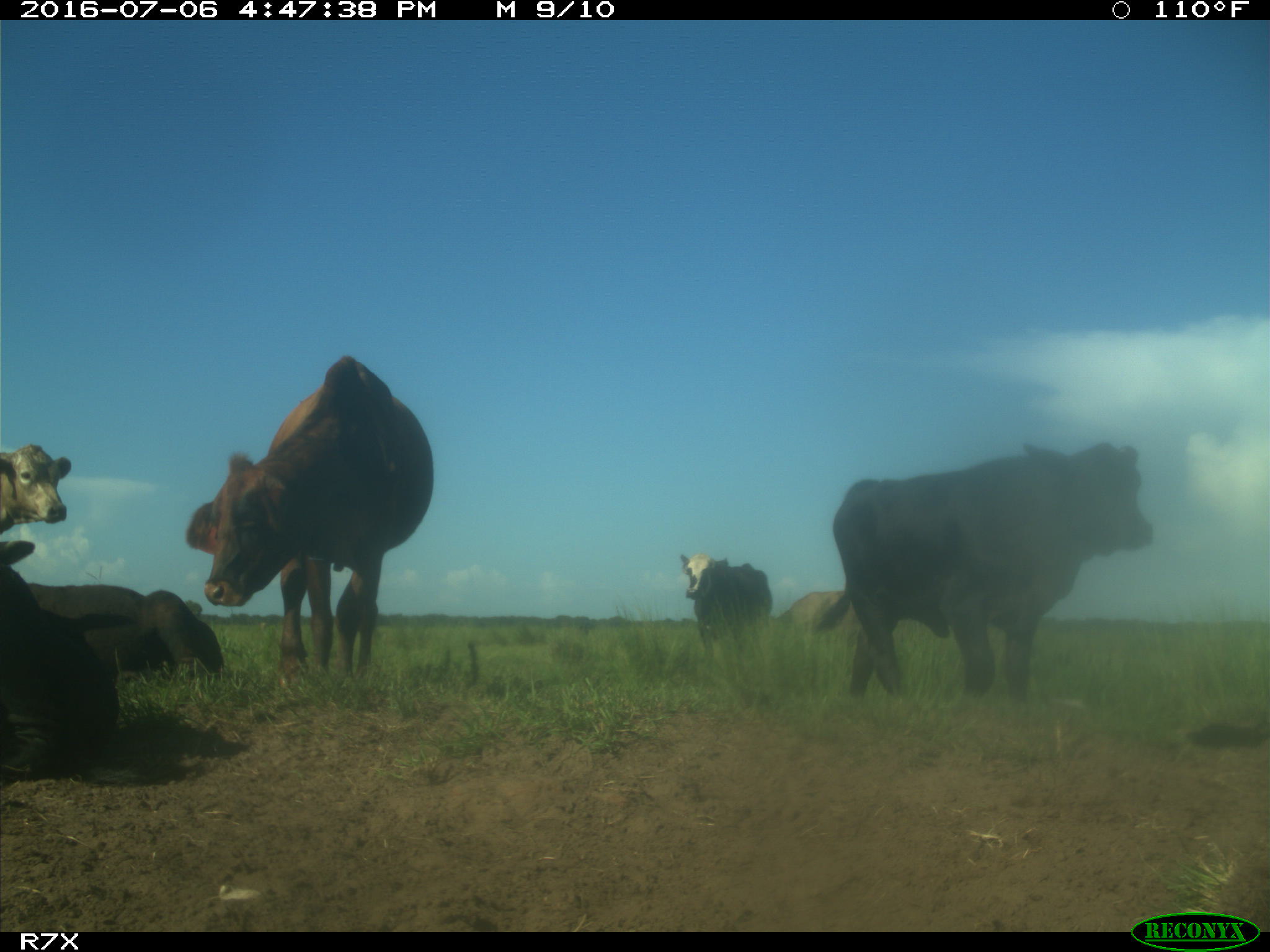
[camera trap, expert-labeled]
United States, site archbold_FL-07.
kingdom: Animalia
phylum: Chordata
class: Mammalia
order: Artiodactyla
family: Bovidae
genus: Bos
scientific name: Bos taurus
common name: domestic cow